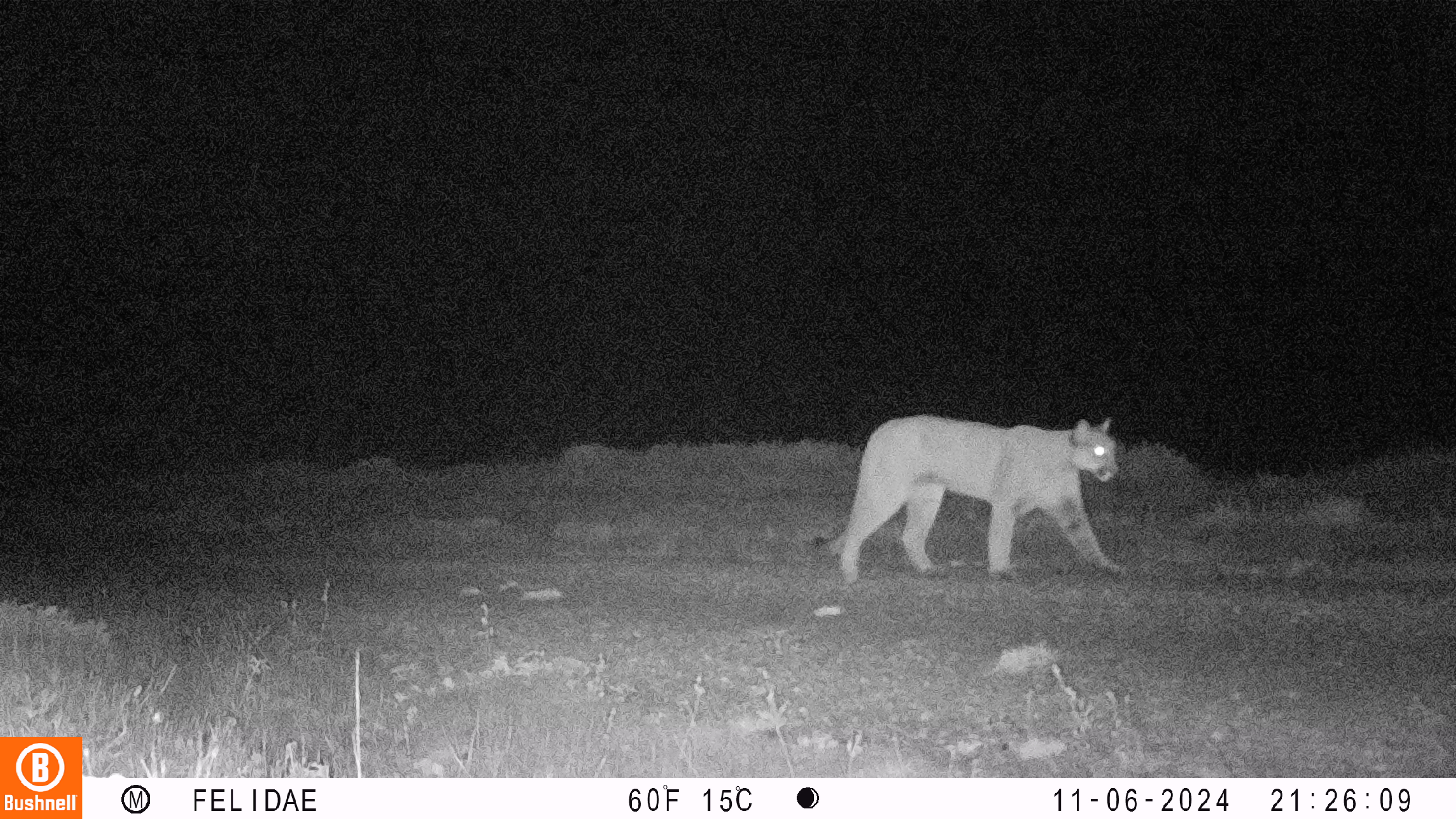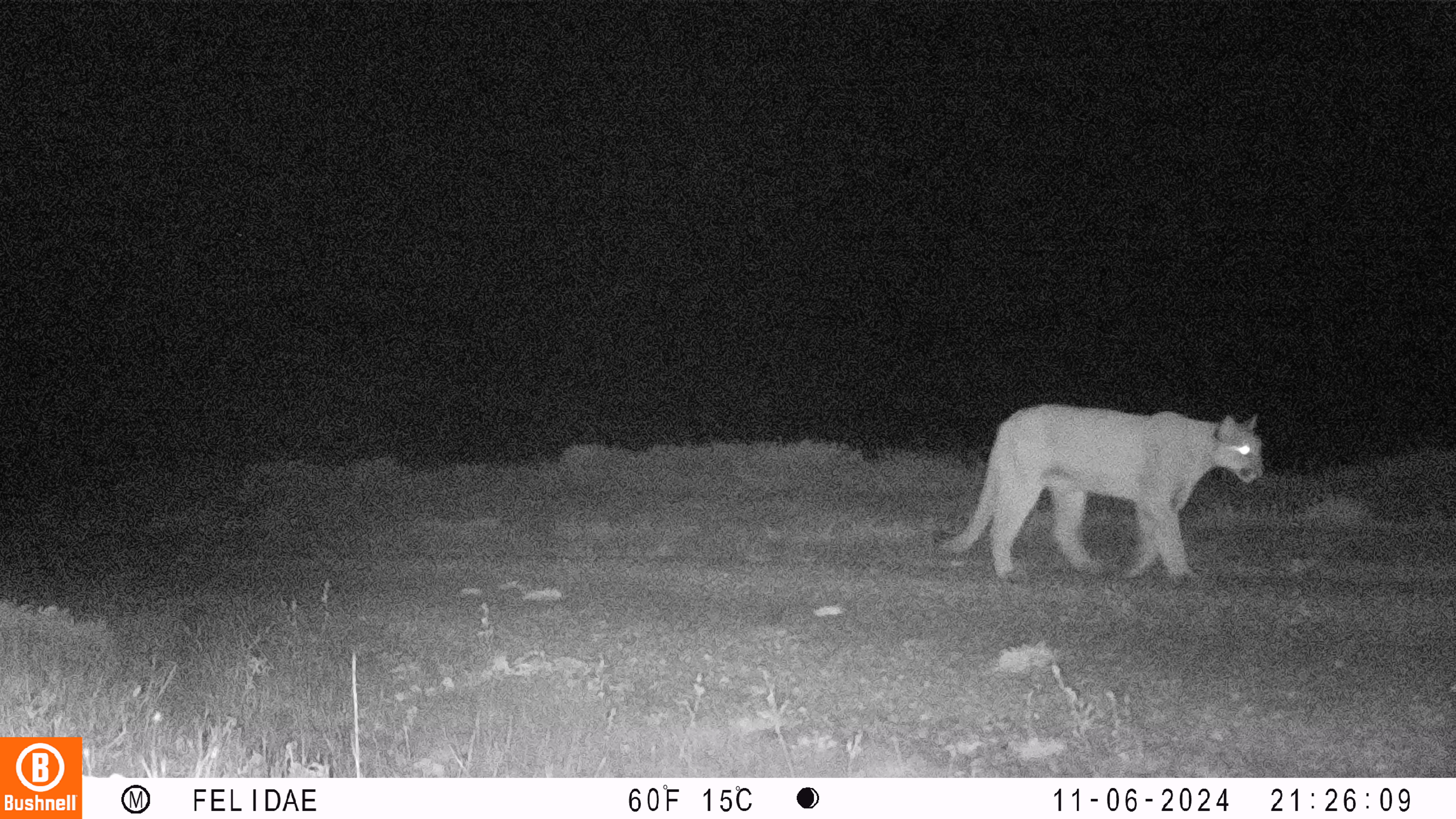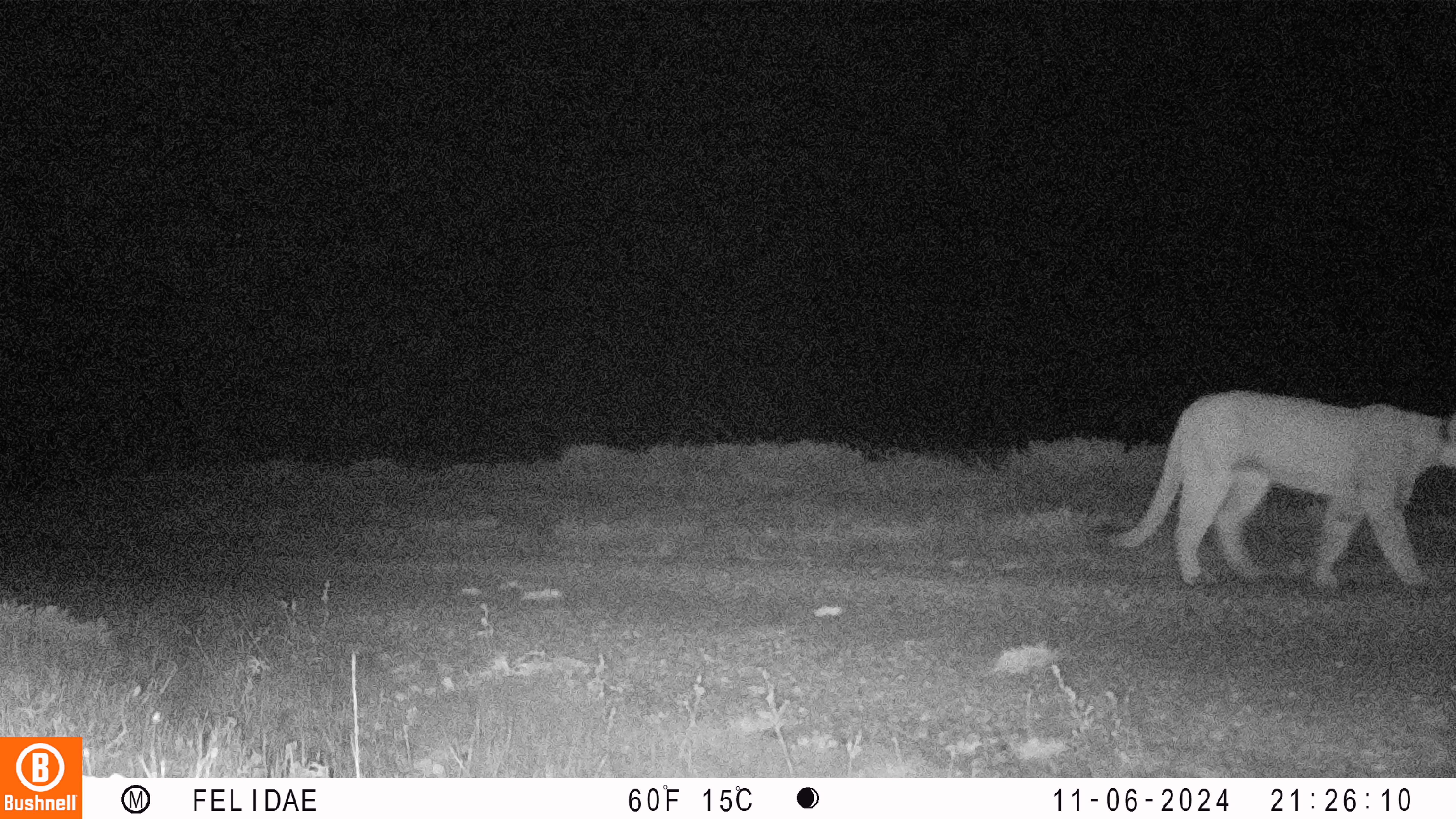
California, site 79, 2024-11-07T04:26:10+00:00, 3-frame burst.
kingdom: Animalia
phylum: Chordata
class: Mammalia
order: Carnivora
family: Felidae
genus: Puma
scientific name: Puma concolor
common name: puma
Puma (Puma concolor).